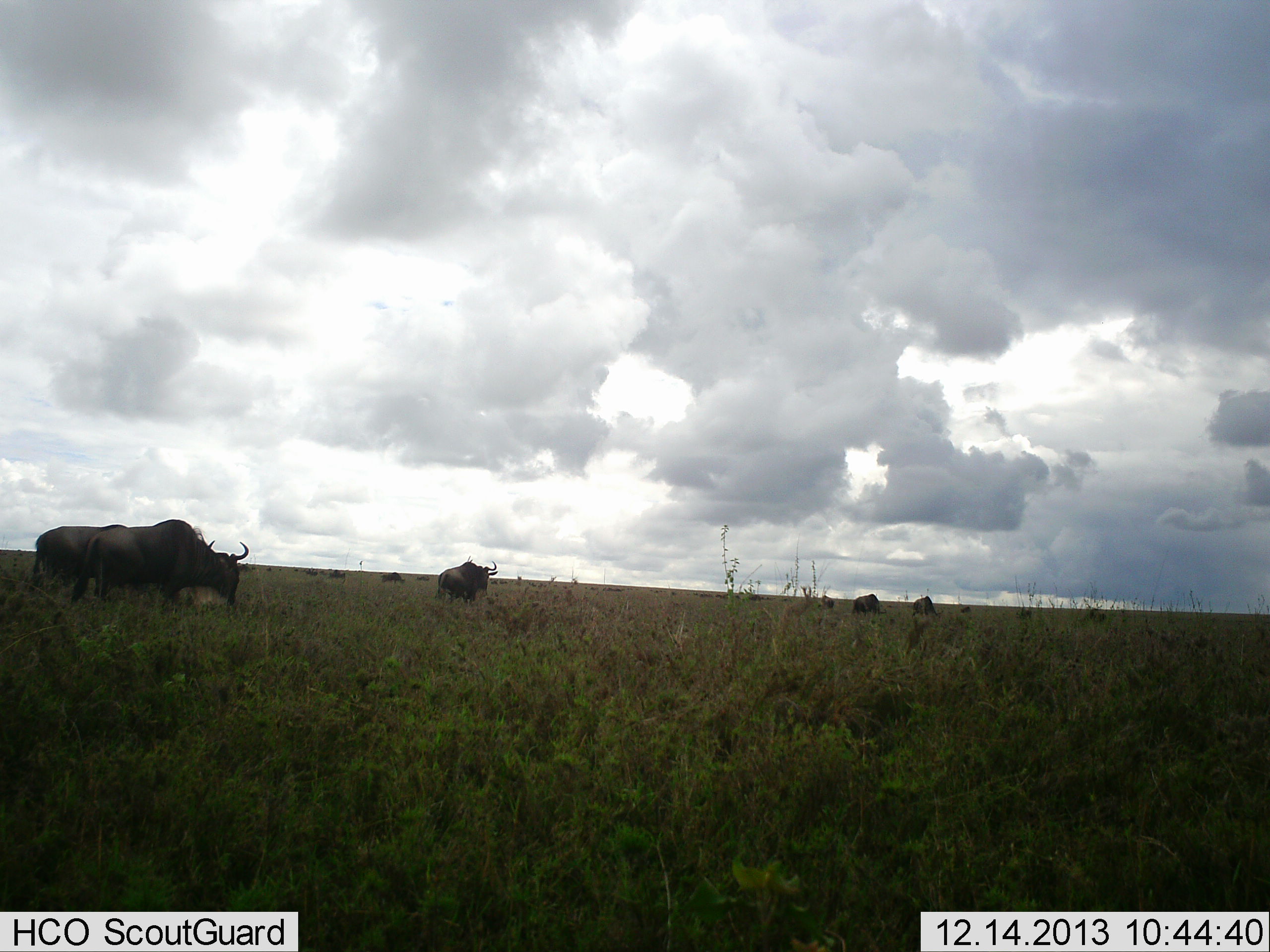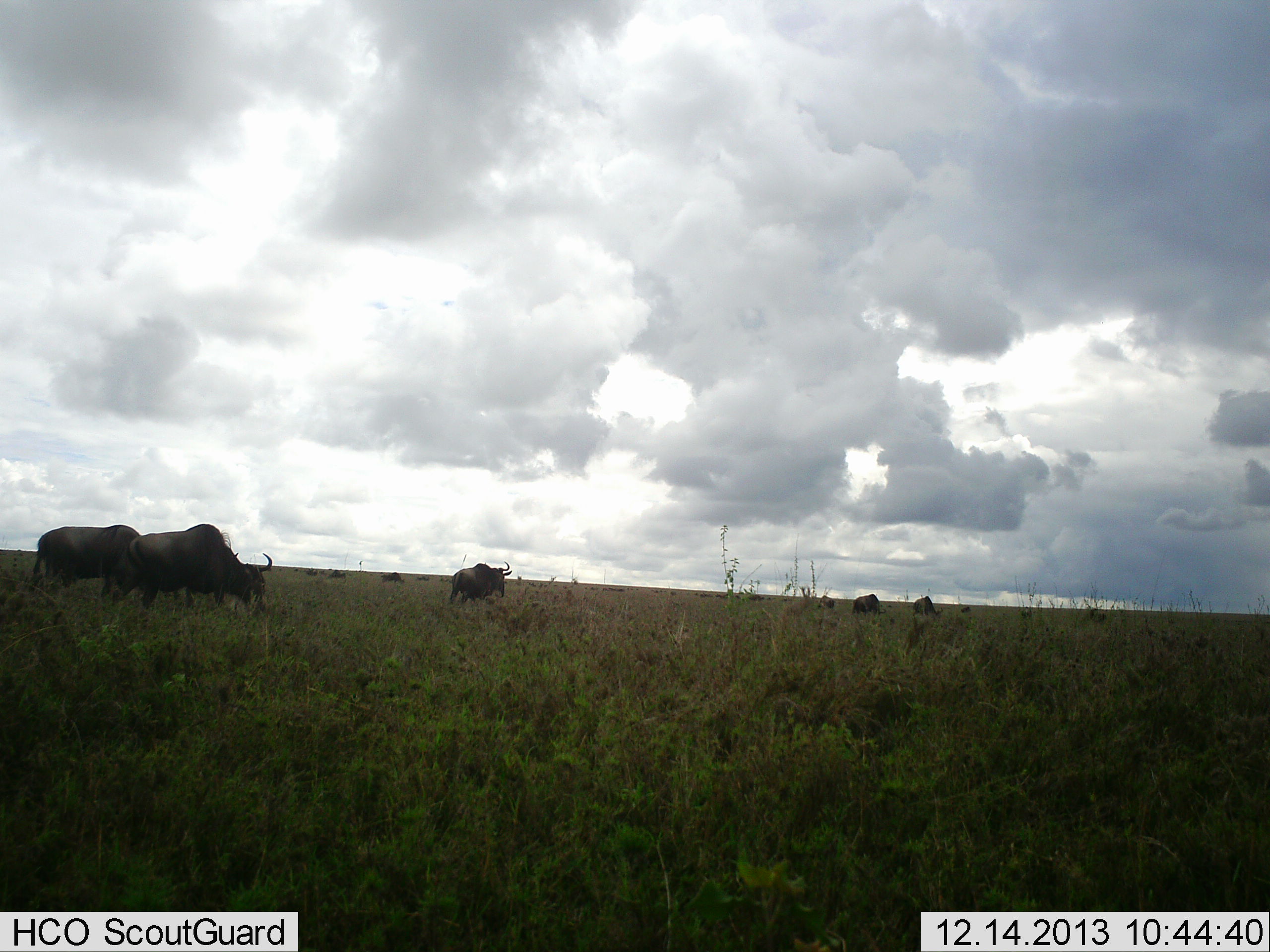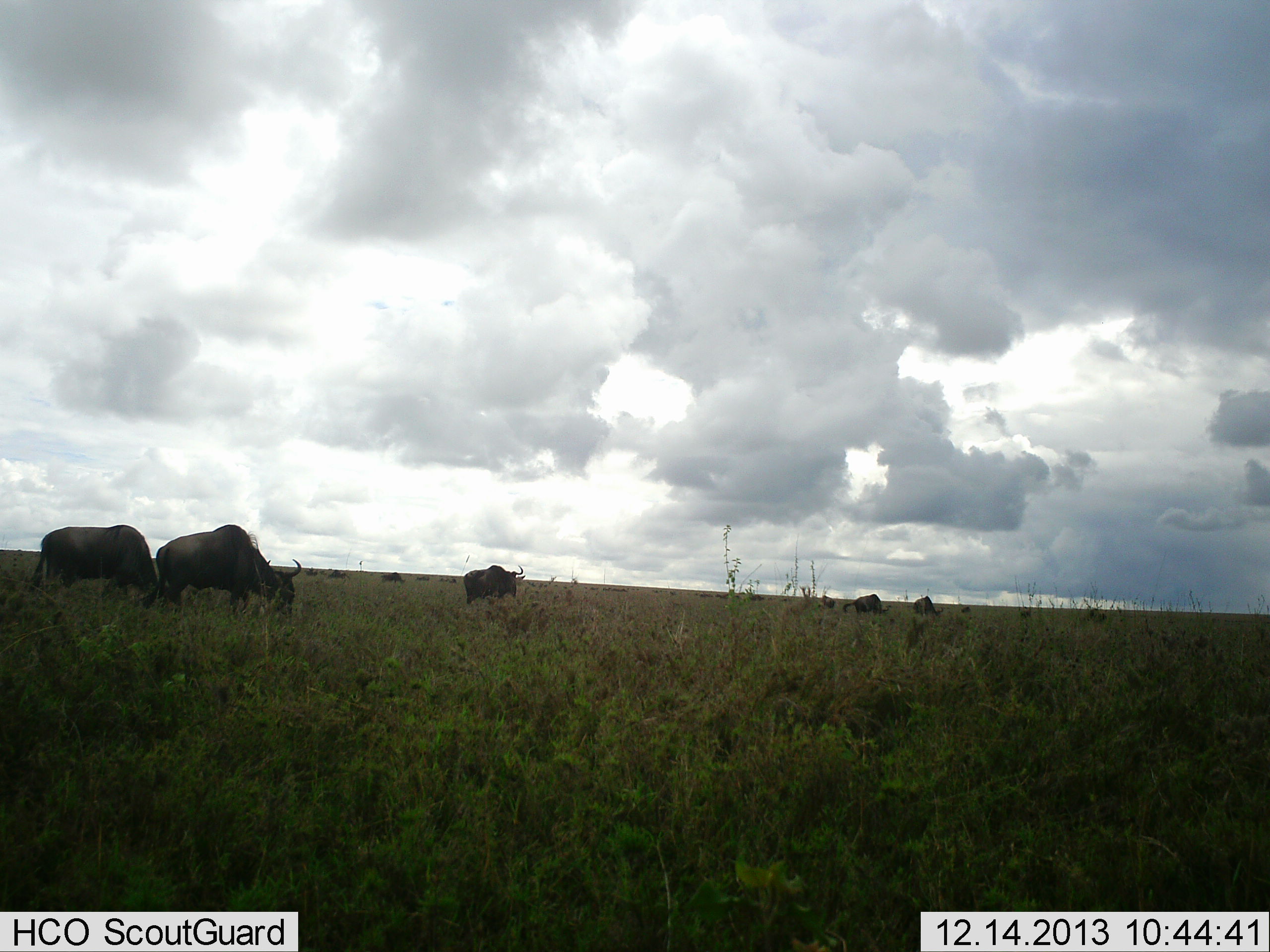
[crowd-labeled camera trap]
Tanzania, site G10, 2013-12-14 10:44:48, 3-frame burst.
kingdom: Animalia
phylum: Chordata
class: Mammalia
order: Artiodactyla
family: Bovidae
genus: Connochaetes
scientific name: Connochaetes taurinus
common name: blue wildebeest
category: wildebeest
Wildebeest (blue wildebeest) (Connochaetes taurinus), count 5. Behavior (volunteer vote fractions): standing 20%, resting 0%, moving 60%, interacting 0%. Young present (vote fraction): 0%. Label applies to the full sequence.